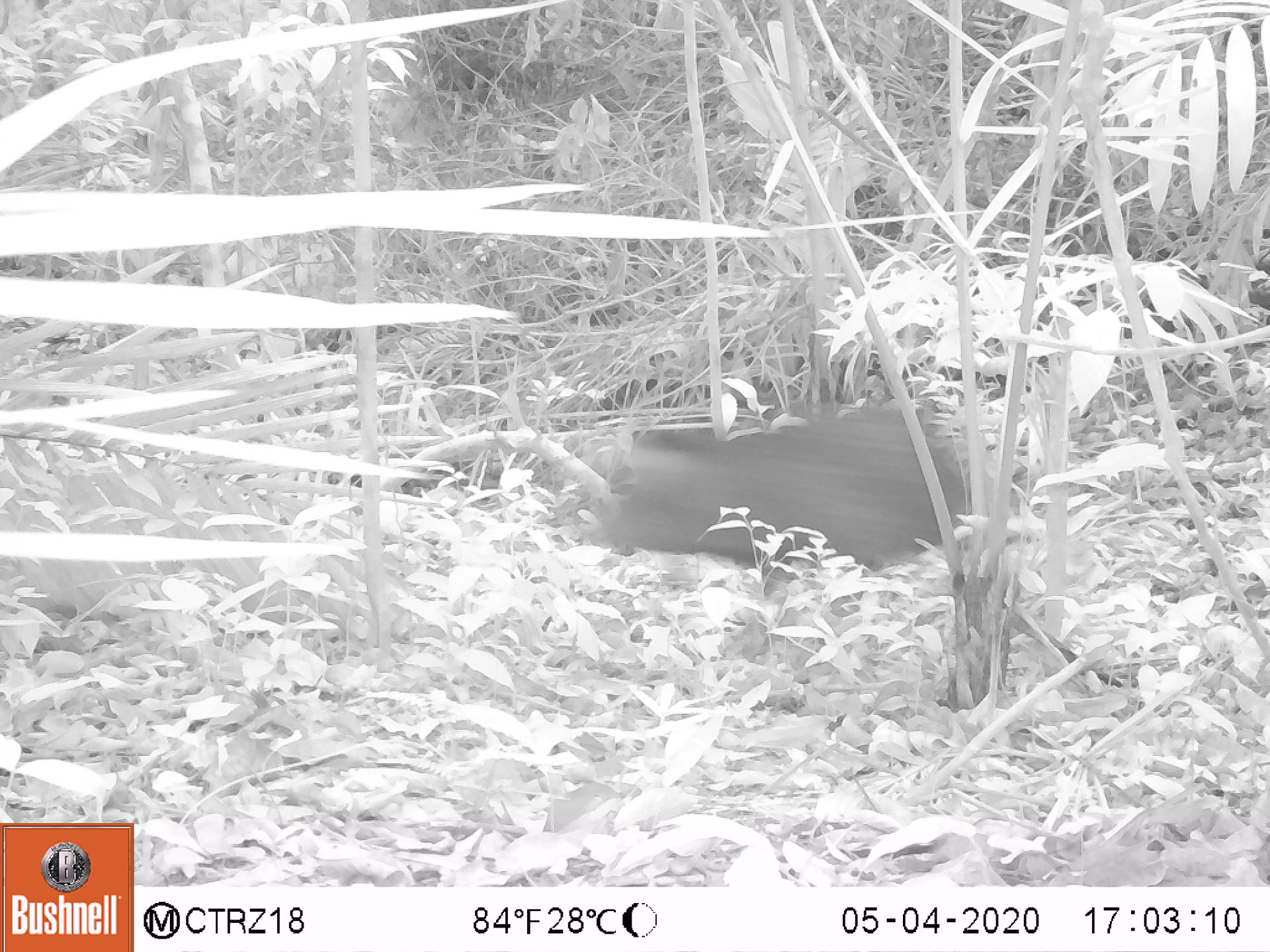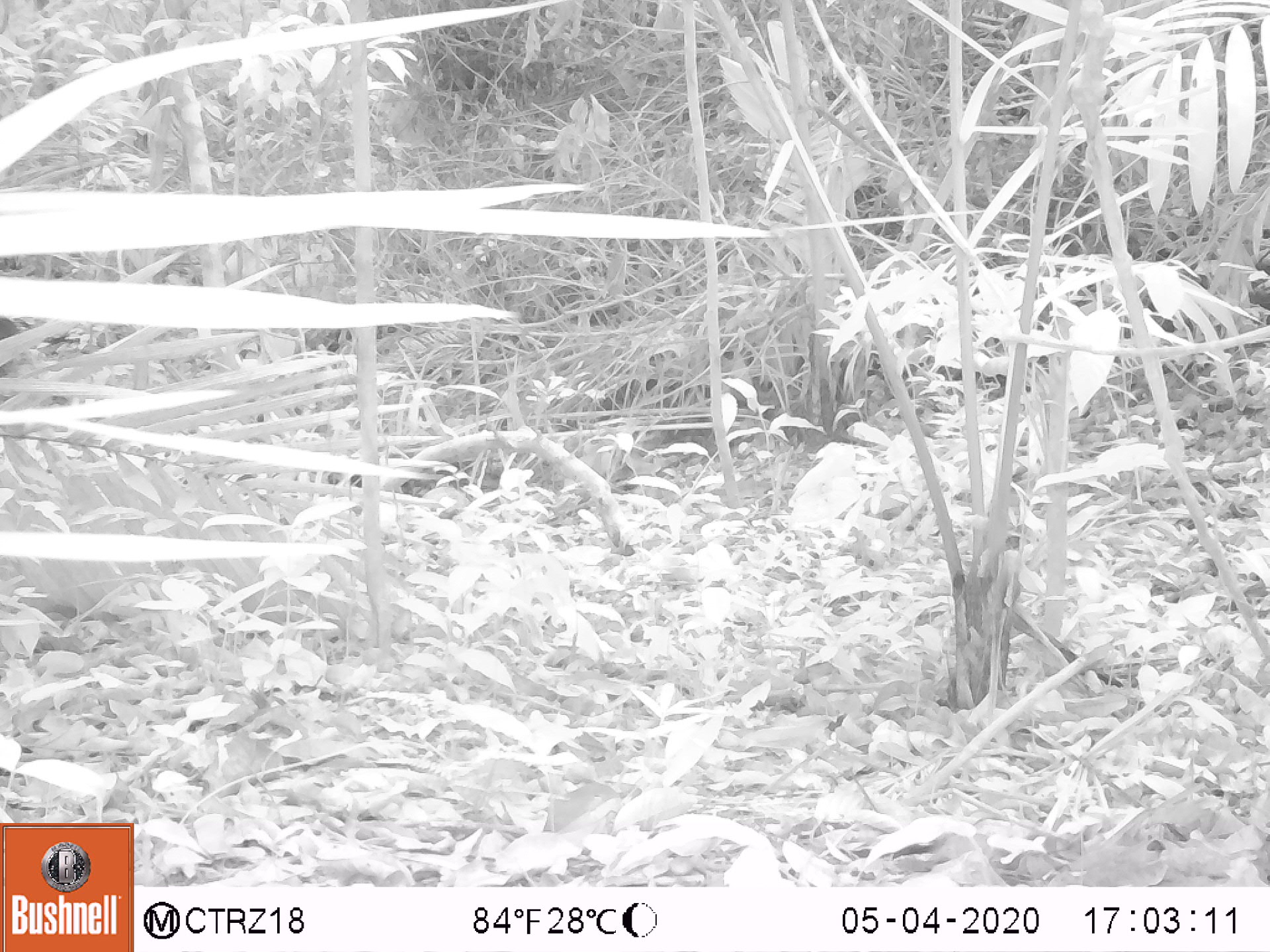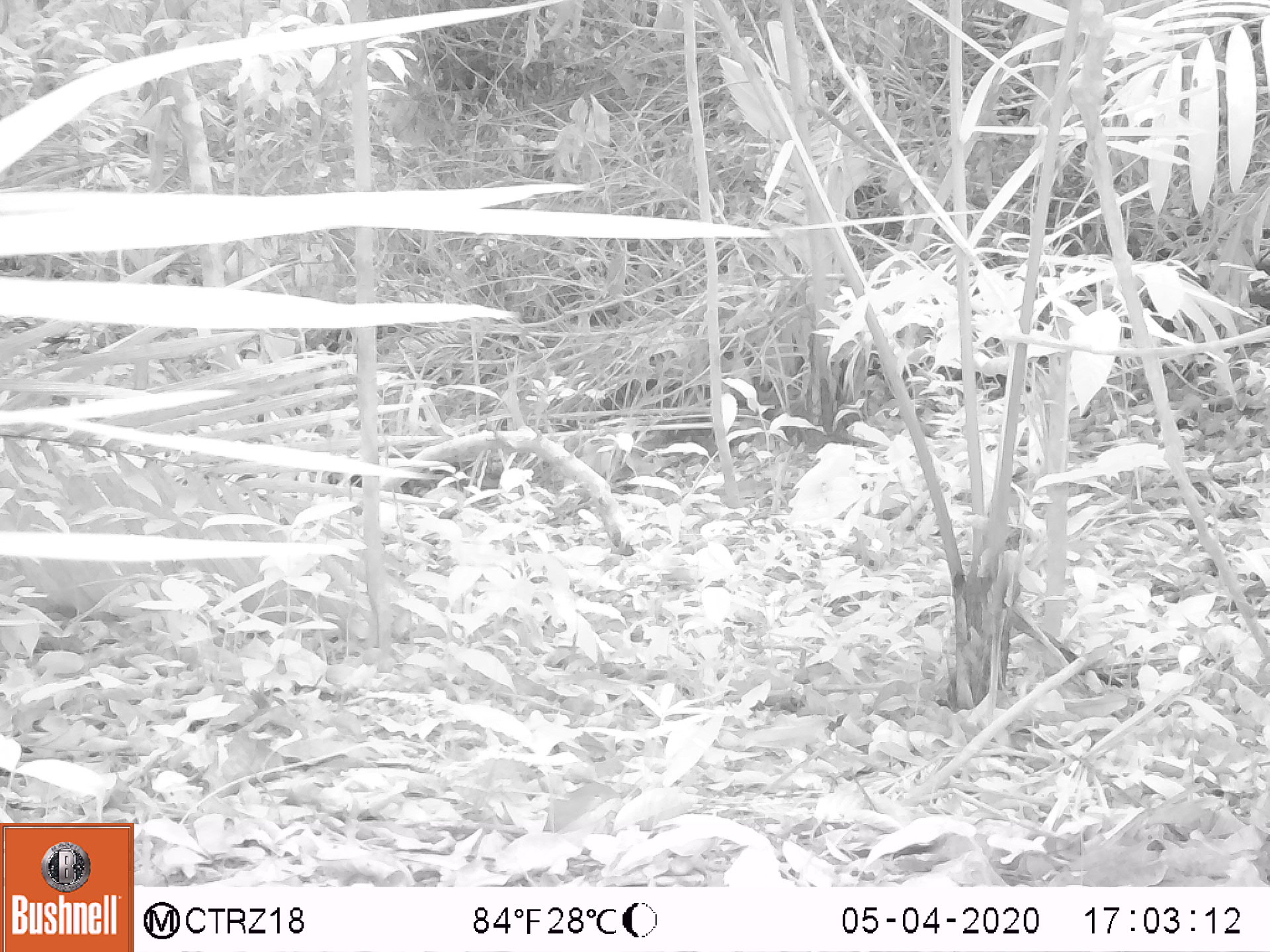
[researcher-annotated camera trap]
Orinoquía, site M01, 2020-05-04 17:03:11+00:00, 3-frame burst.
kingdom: Animalia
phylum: Chordata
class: Mammalia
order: Artiodactyla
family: Tayassuidae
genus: Pecari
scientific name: Pecari tajacu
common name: collared peccary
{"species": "collared peccary (Pecari tajacu)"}